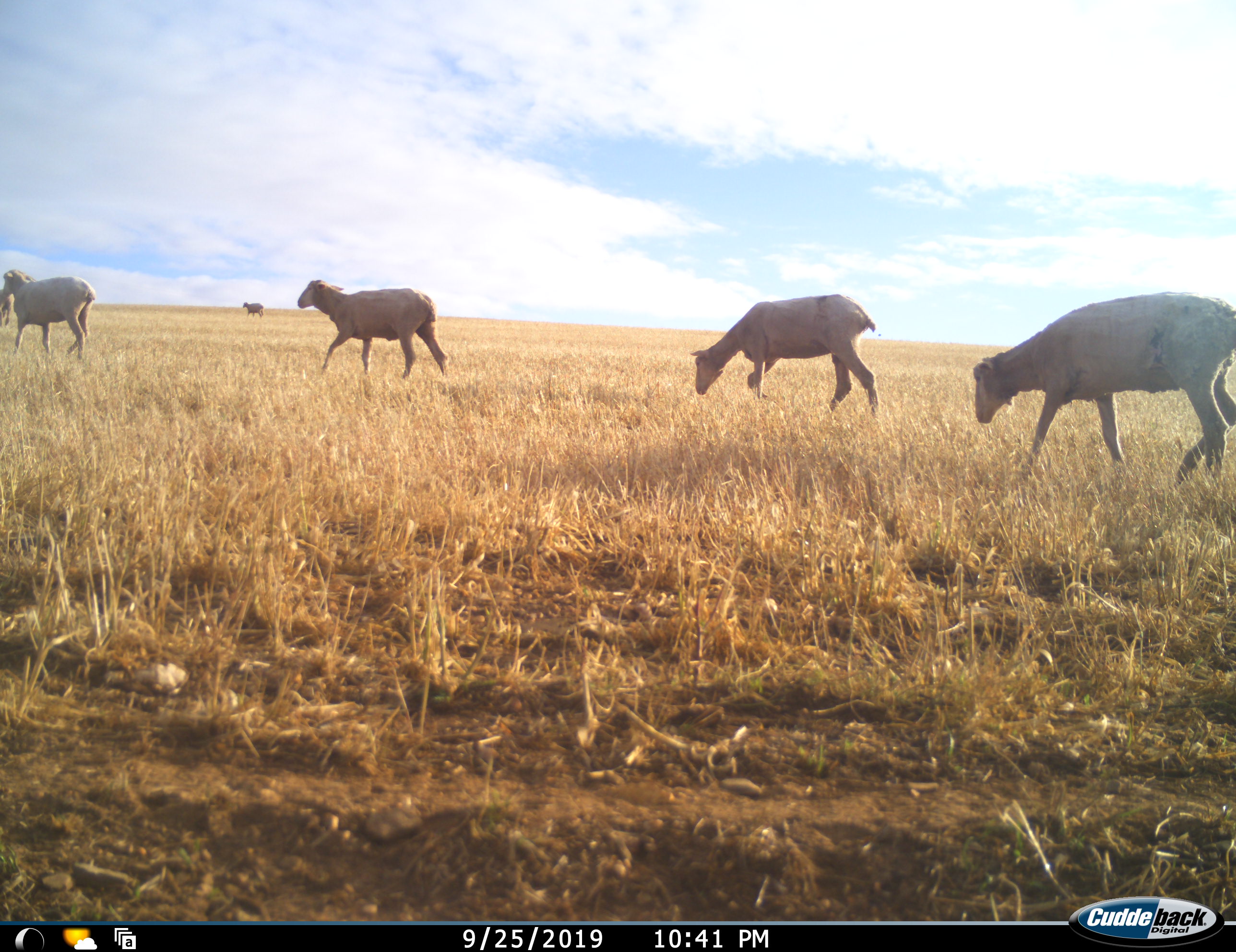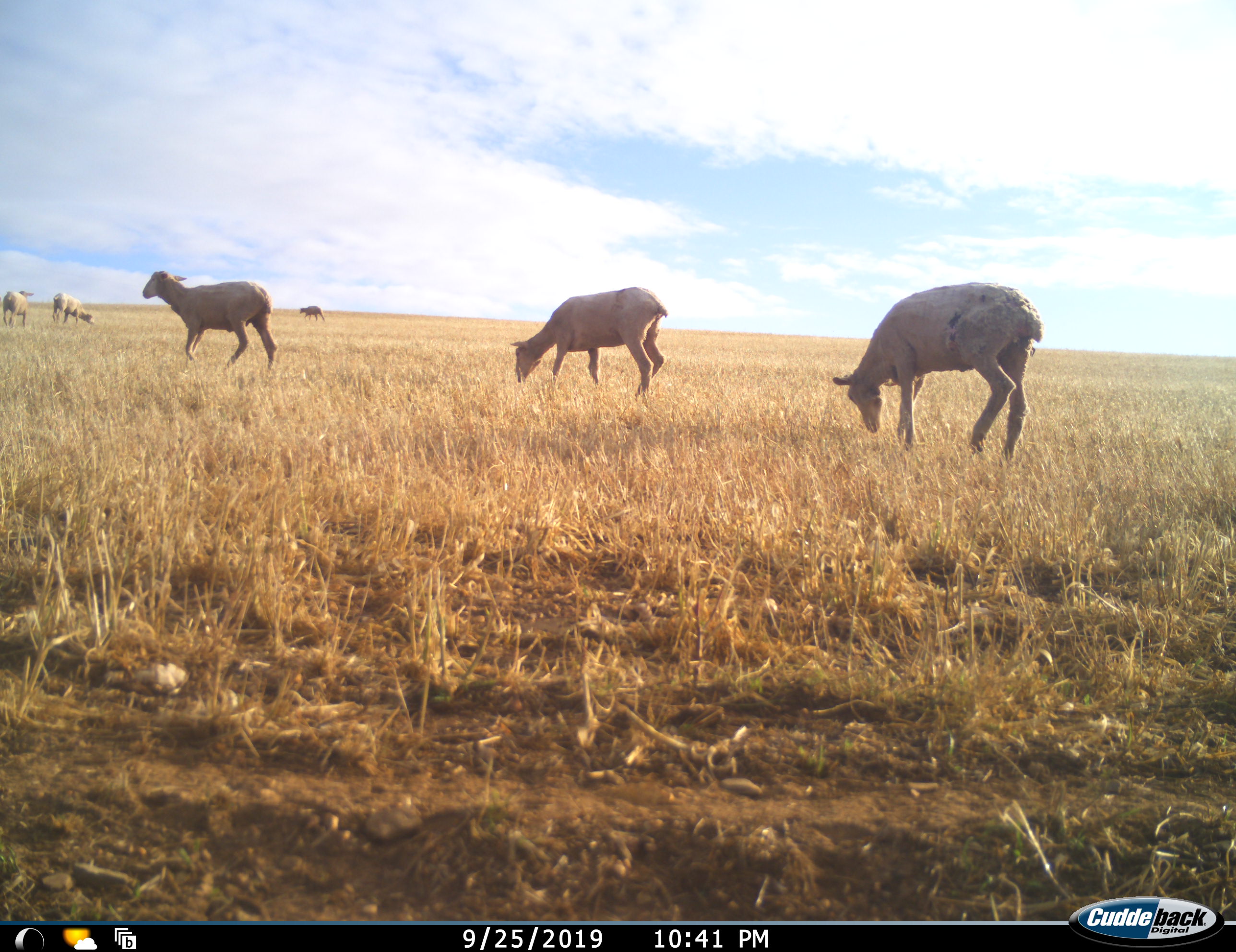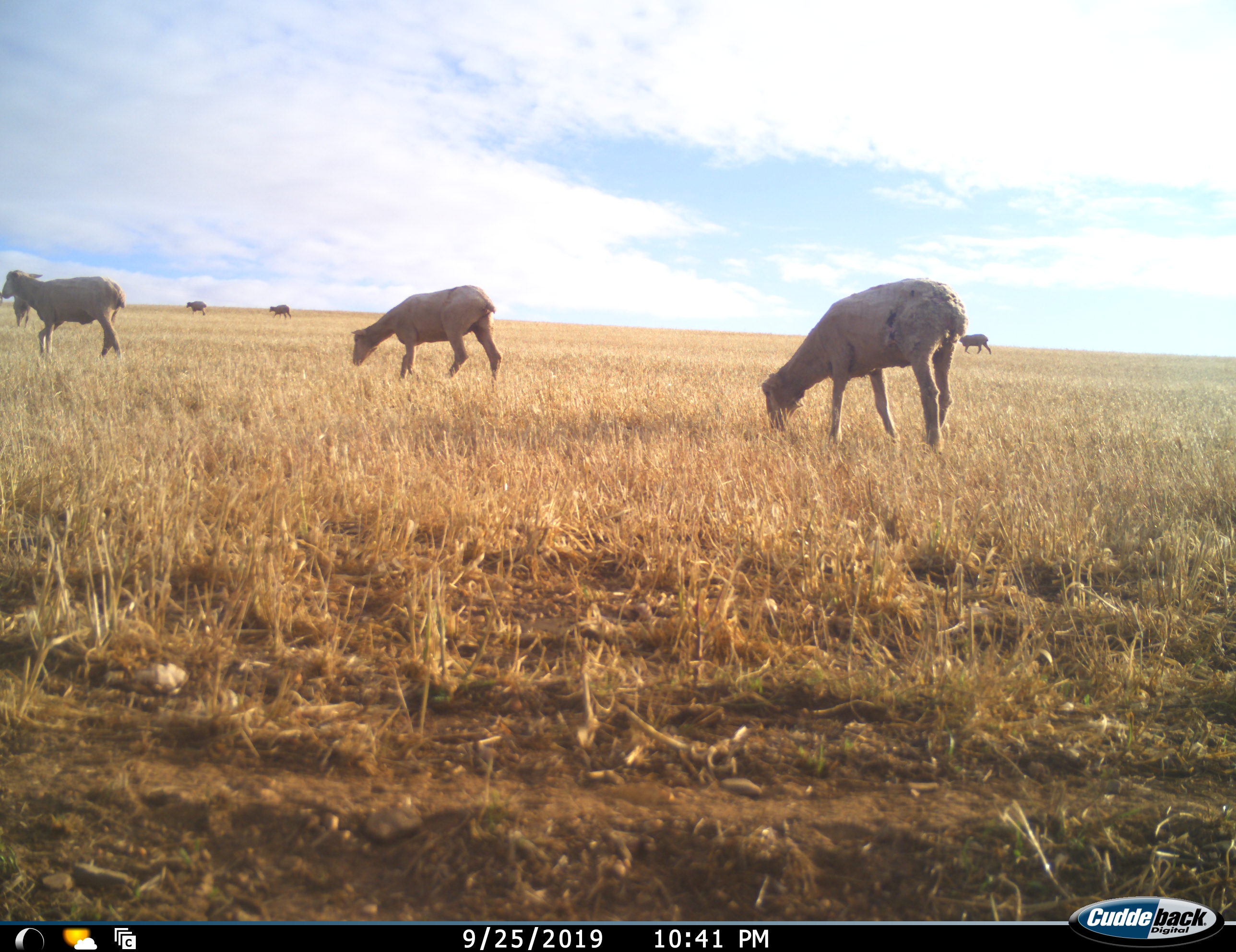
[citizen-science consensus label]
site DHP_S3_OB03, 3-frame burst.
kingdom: Animalia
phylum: Chordata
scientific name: Vertebrata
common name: domestic animal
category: domesticanimal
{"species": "domesticanimal (domestic animal) (Vertebrata)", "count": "6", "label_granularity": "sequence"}